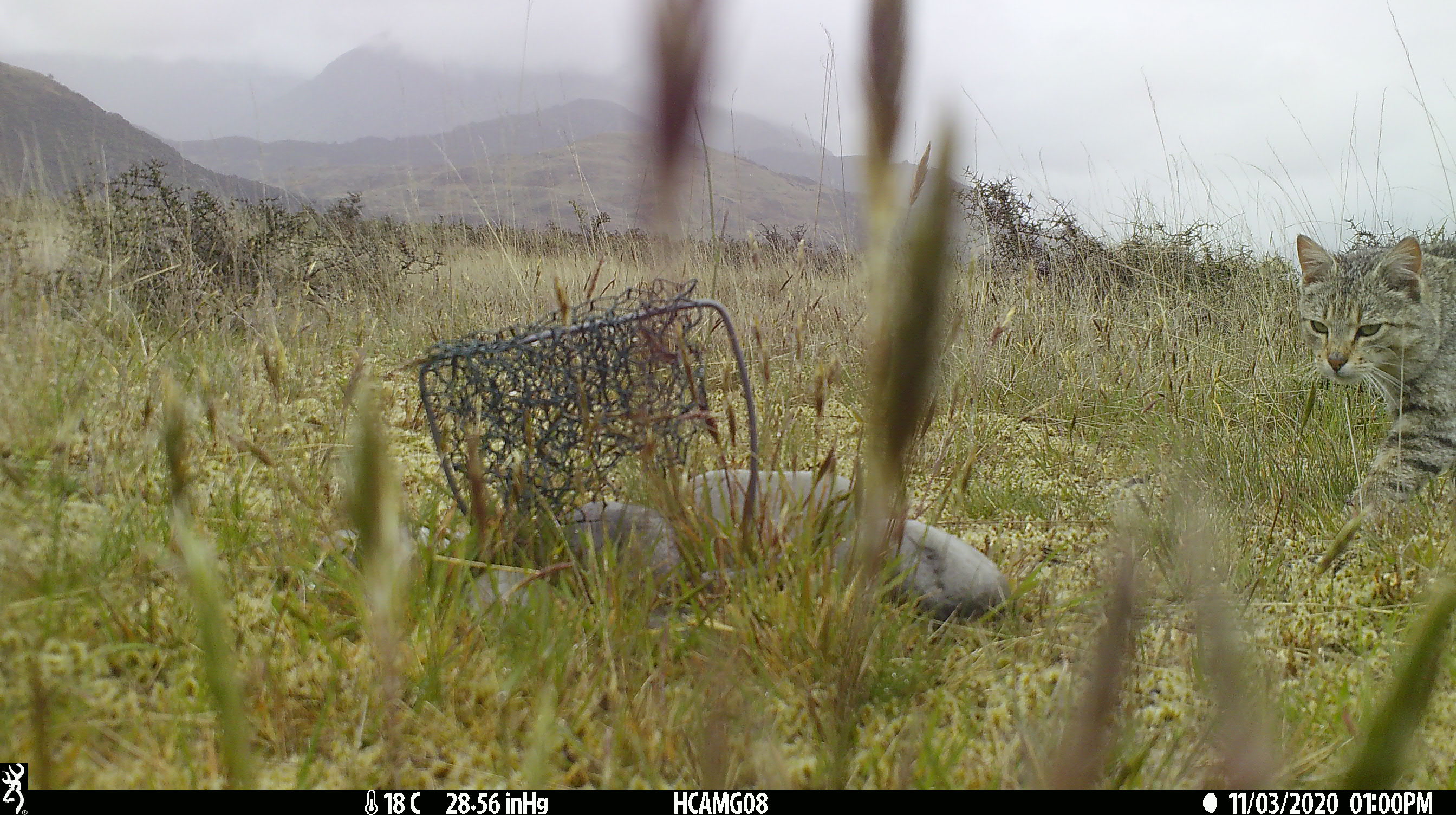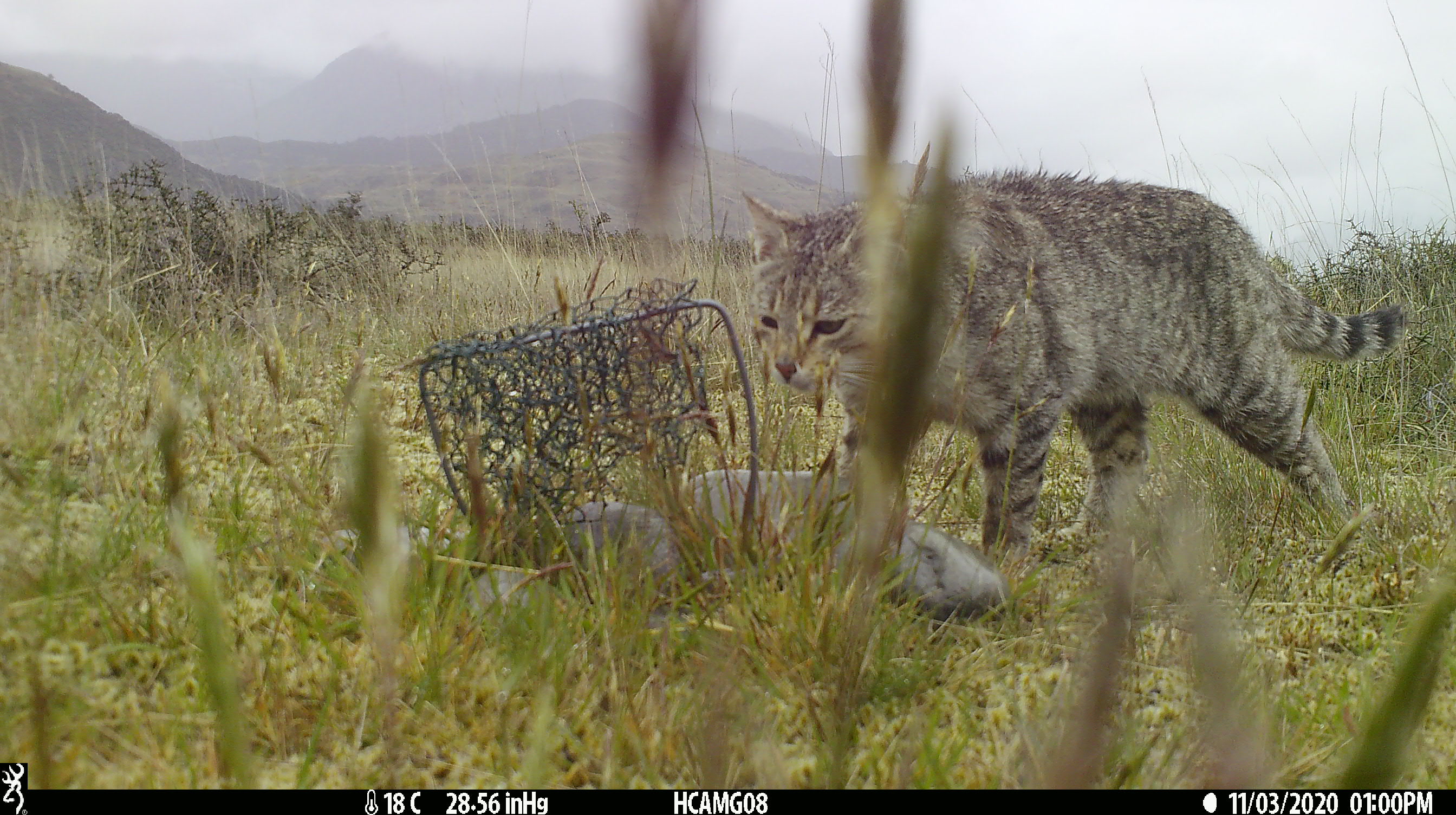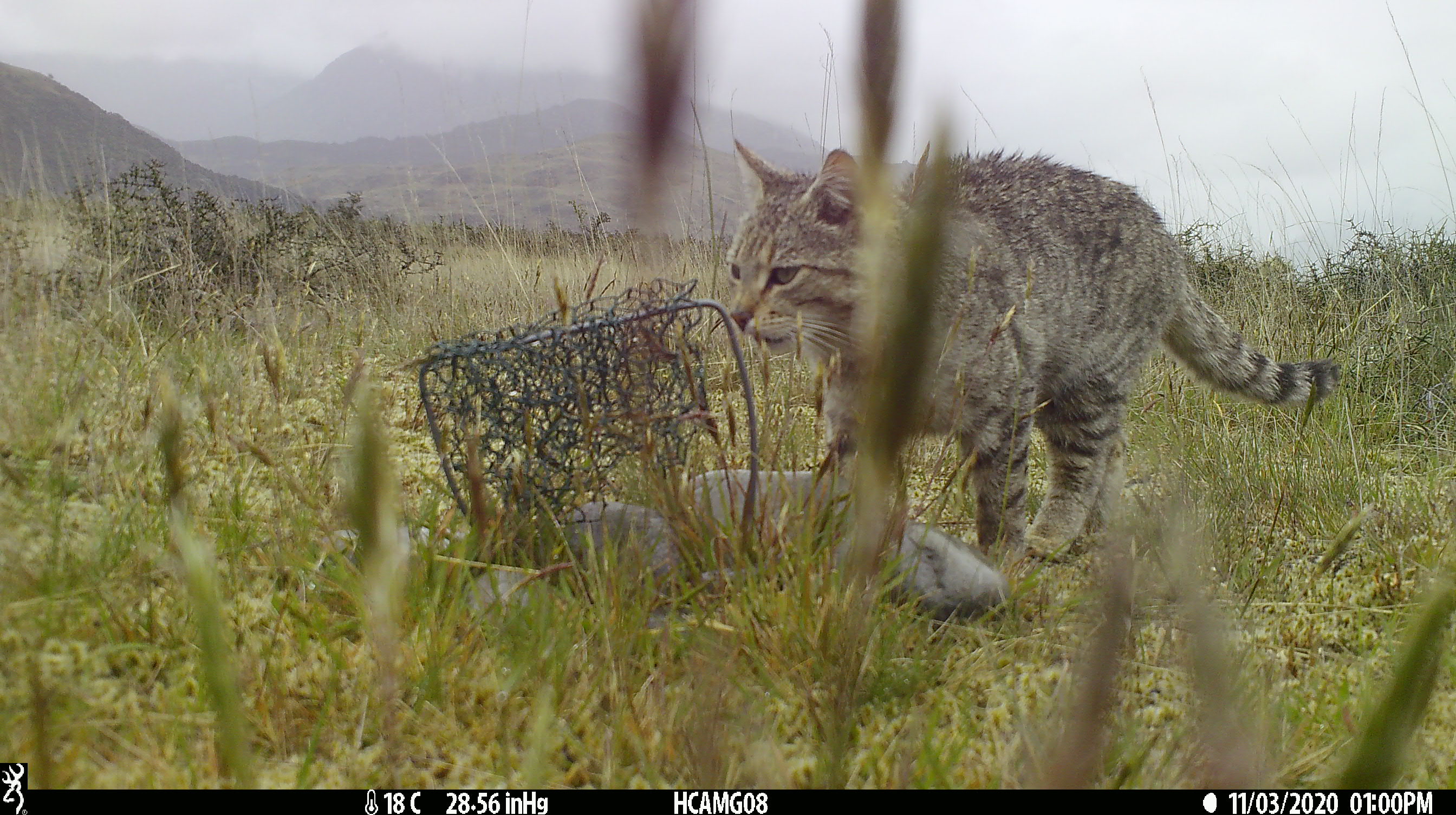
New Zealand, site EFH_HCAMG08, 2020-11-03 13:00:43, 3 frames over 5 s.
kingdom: Animalia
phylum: Chordata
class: Mammalia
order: Carnivora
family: Felidae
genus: Felis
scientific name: Felis catus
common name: domestic cat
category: cat